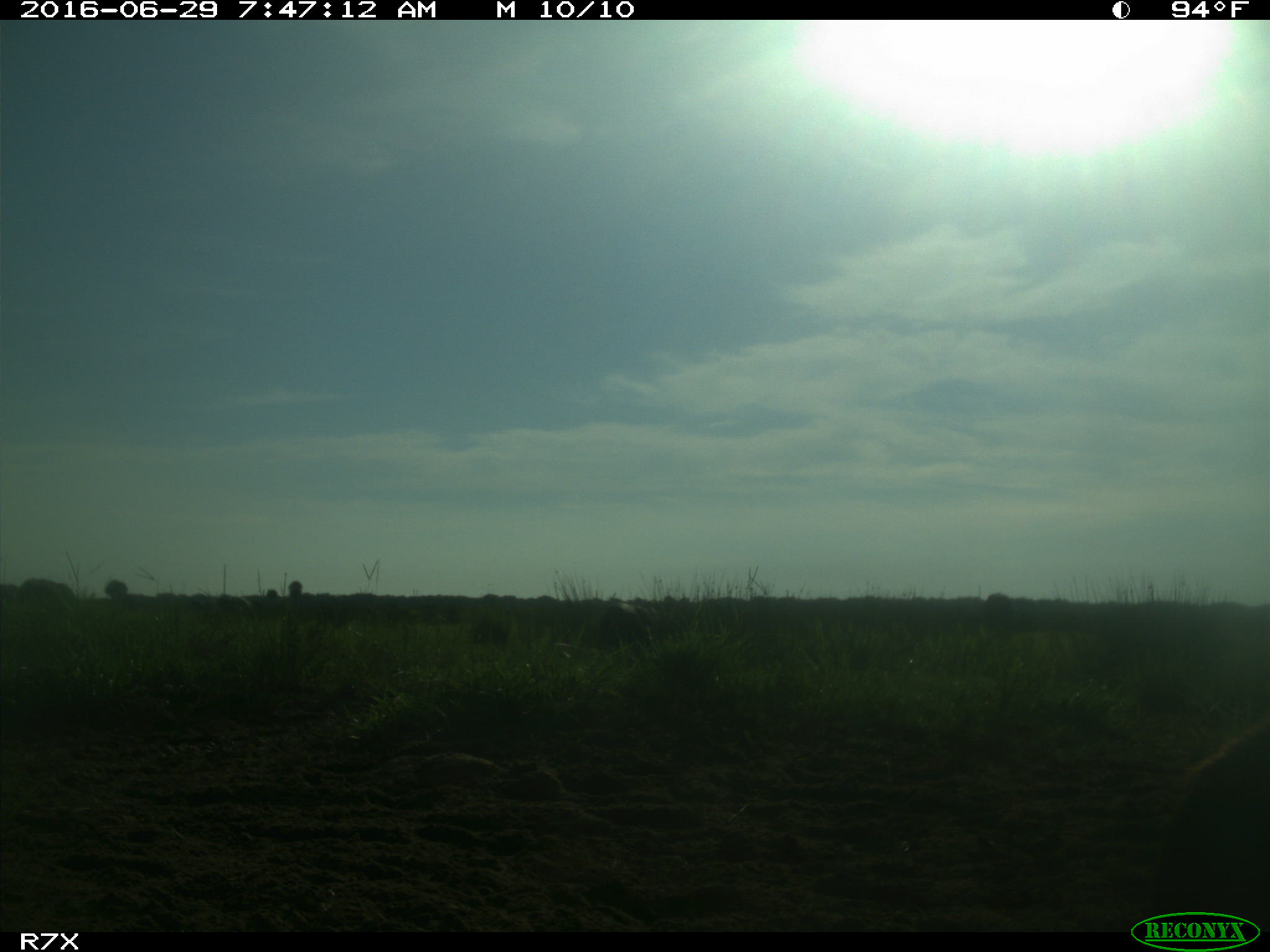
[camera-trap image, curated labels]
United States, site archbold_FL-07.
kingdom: Animalia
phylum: Chordata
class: Mammalia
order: Artiodactyla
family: Bovidae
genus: Bos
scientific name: Bos taurus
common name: domestic cow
Bos taurus (domestic cow).